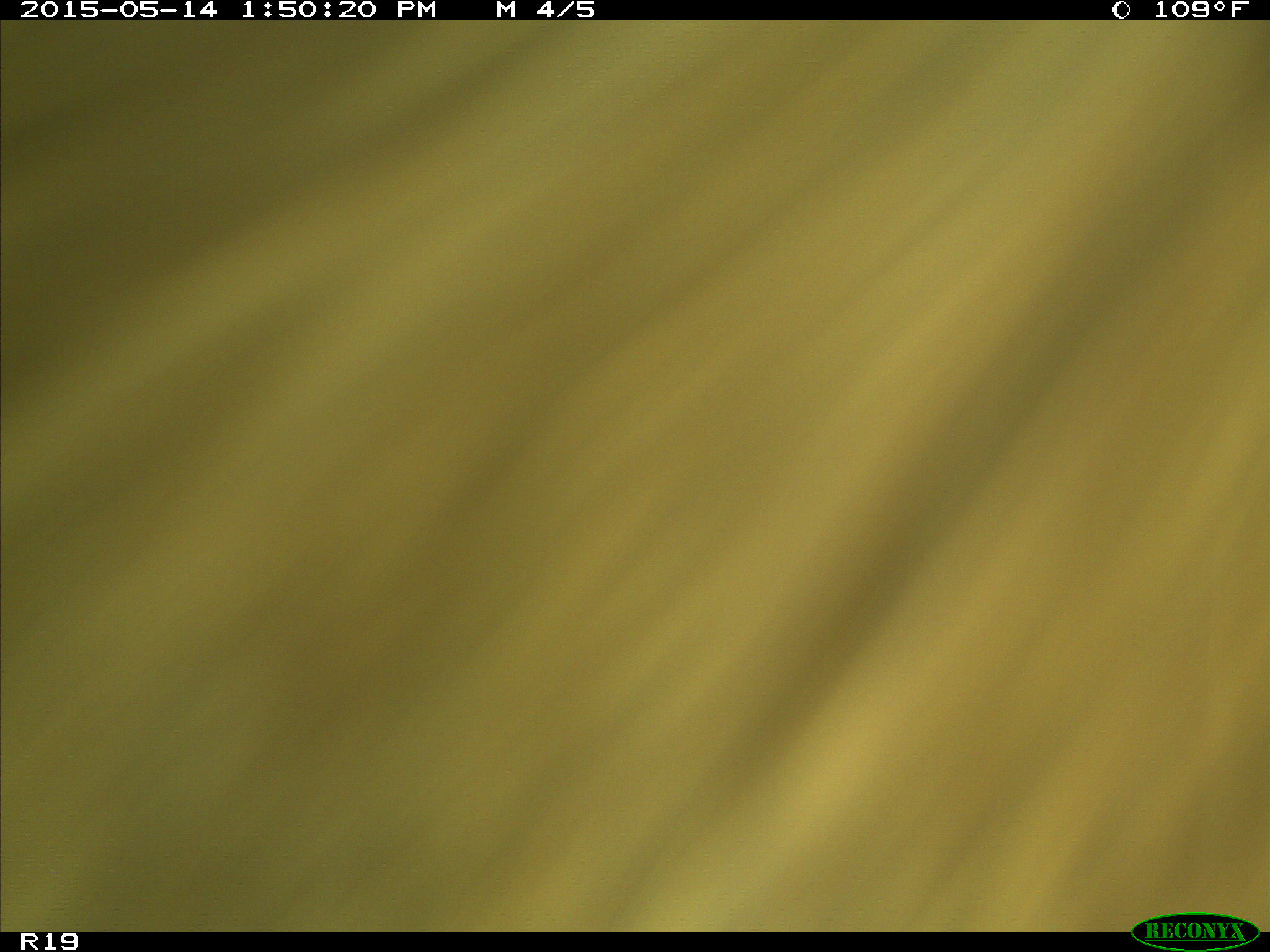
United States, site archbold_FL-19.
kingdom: Animalia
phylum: Chordata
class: Mammalia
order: Artiodactyla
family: Bovidae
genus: Bos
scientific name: Bos taurus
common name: domestic cow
Bos taurus (domestic cow).